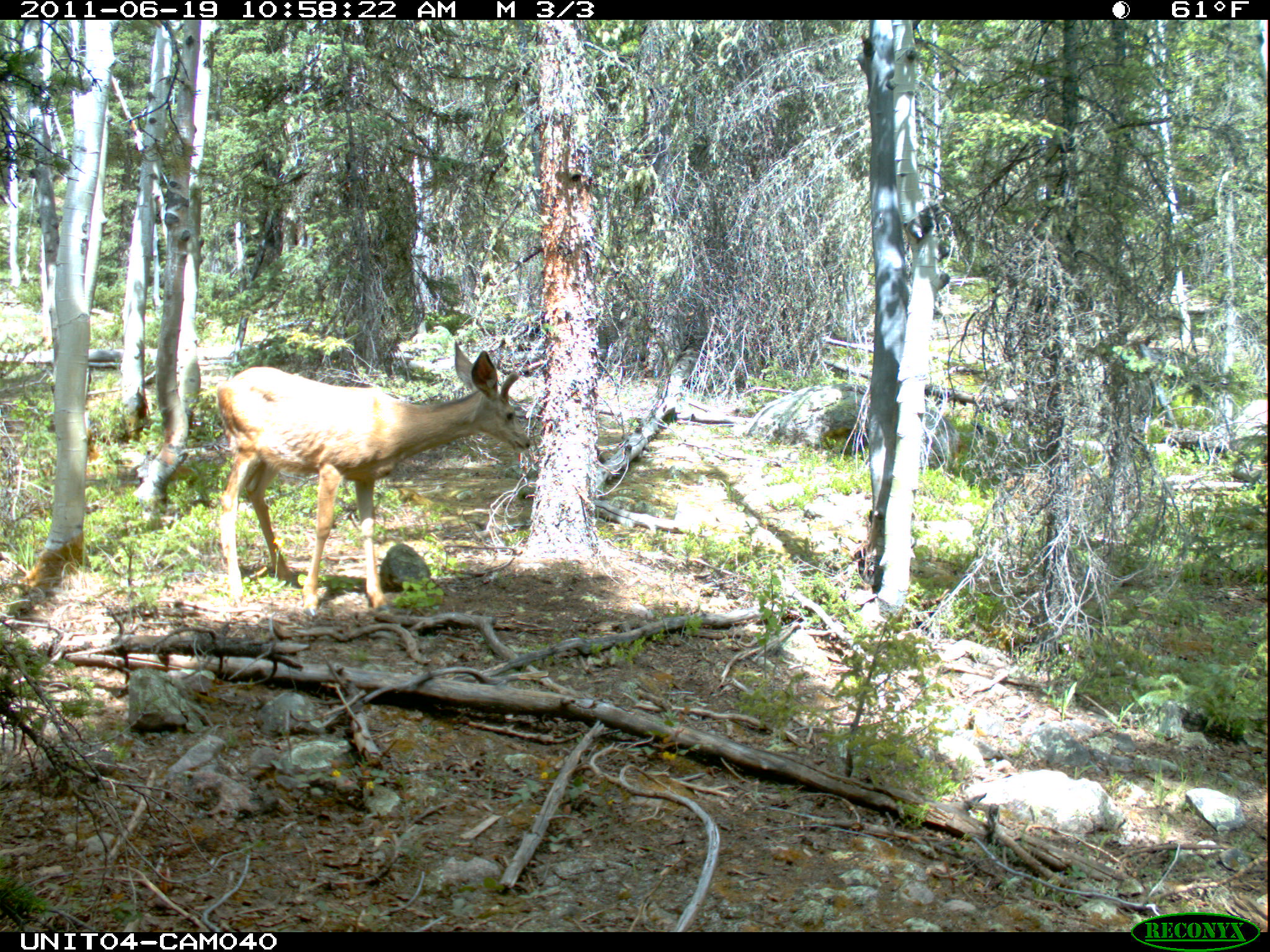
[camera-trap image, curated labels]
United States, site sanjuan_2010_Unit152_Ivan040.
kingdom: Animalia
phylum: Chordata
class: Mammalia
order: Artiodactyla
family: Cervidae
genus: Odocoileus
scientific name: Odocoileus hemionus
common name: mule deer